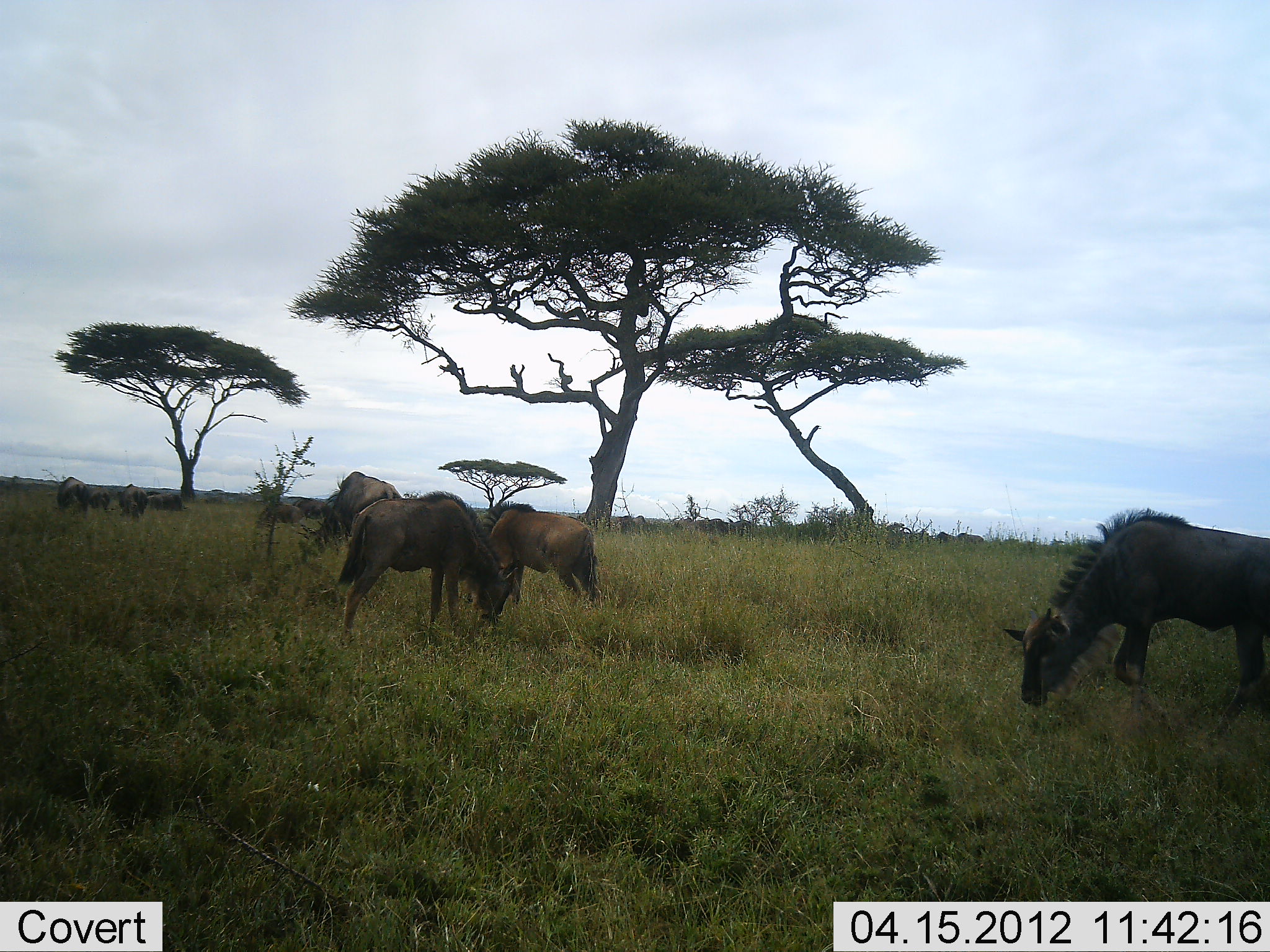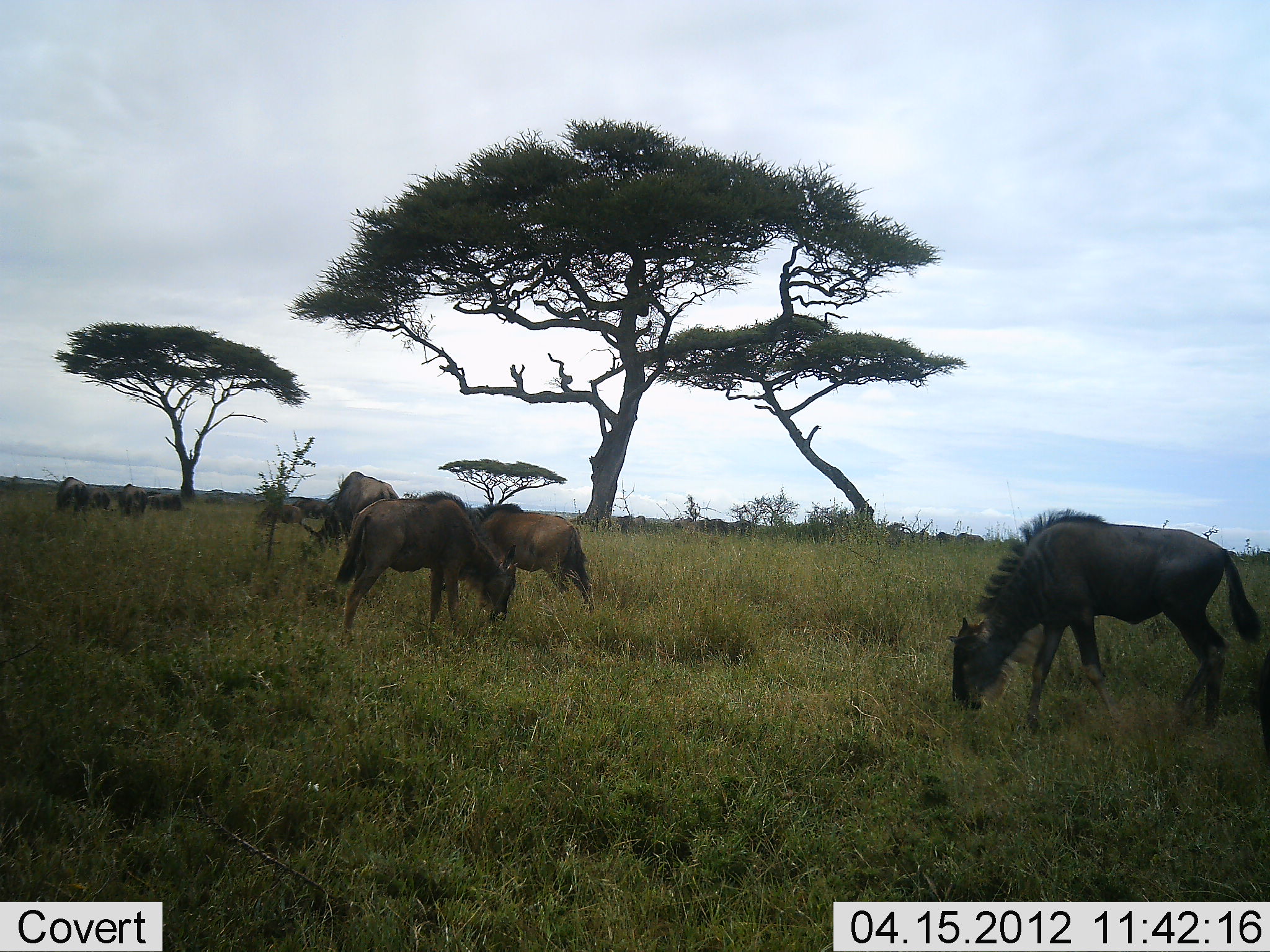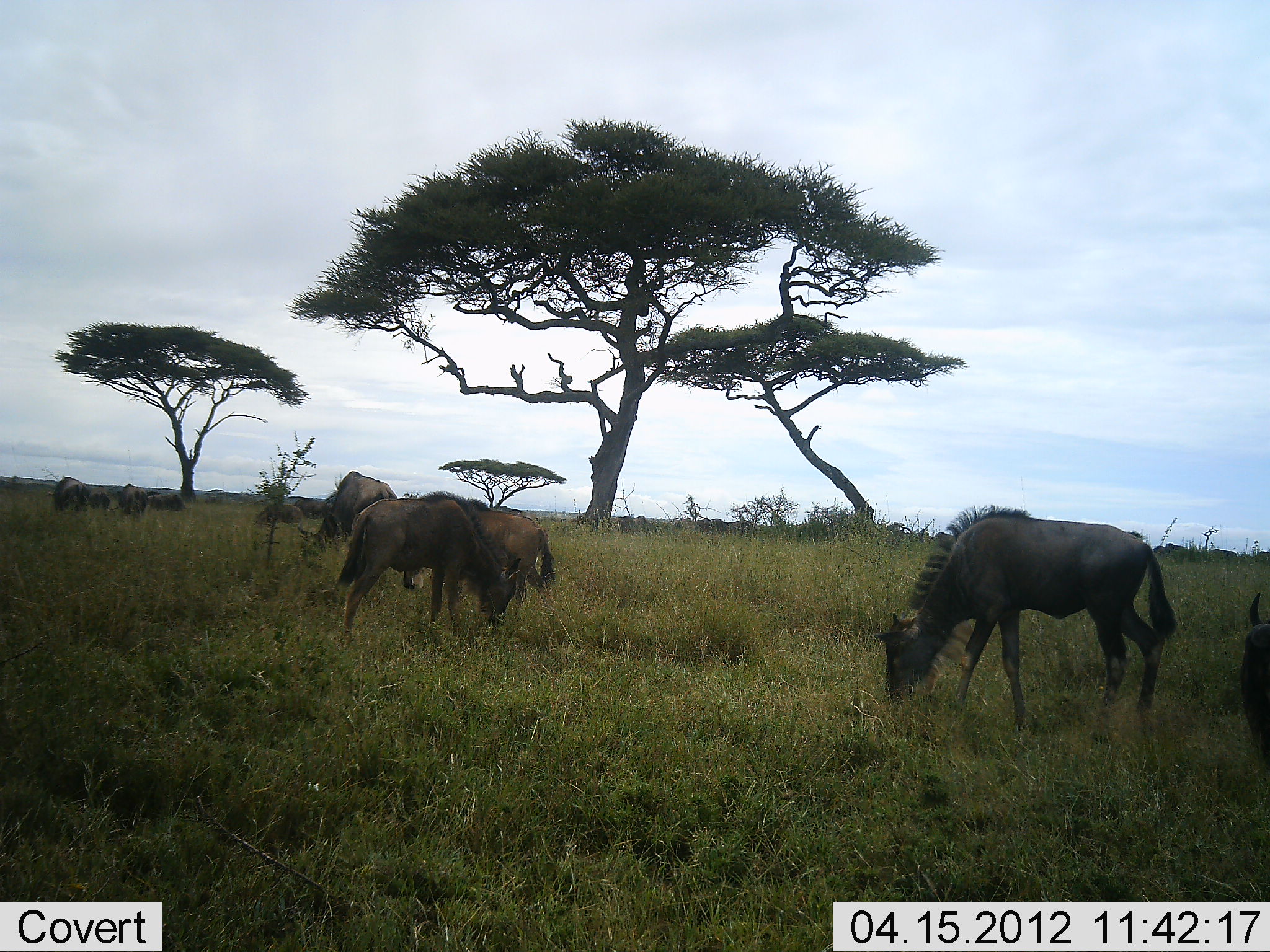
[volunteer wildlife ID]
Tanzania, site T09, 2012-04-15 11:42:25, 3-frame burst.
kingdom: Animalia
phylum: Chordata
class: Mammalia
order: Artiodactyla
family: Bovidae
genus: Connochaetes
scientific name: Connochaetes taurinus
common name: blue wildebeest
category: wildebeest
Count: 8.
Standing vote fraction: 25%.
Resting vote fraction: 0%.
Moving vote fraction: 25%.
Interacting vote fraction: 0%.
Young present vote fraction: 30%.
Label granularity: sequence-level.